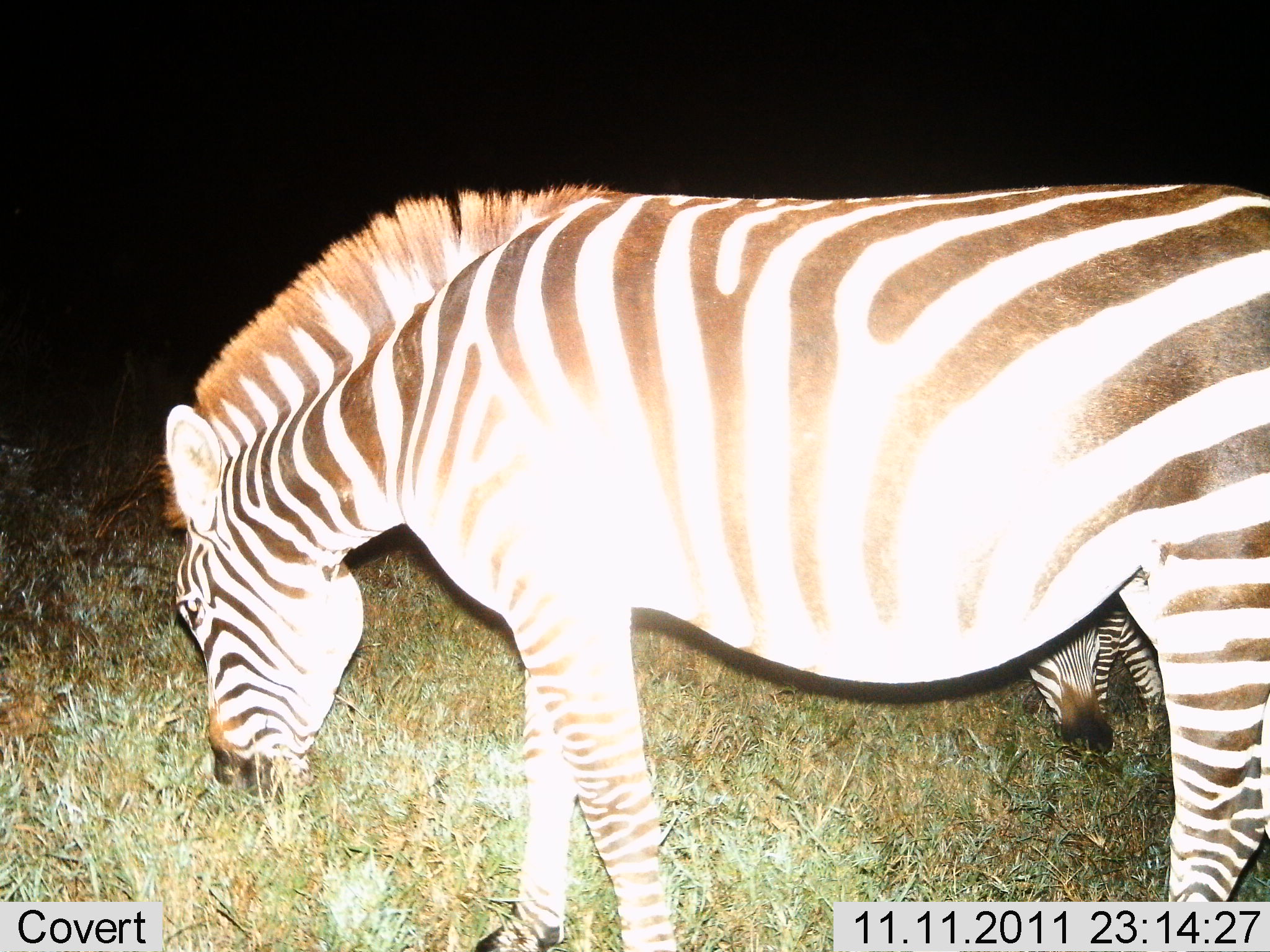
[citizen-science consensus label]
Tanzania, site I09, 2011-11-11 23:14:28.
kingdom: Animalia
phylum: Chordata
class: Mammalia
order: Perissodactyla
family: Equidae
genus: Equus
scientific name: Equus quagga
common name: plains zebra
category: zebra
Zebra (plains zebra) (Equus quagga), count 2. Behavior (volunteer vote fractions): standing 55%, resting 0%, moving 0%, interacting 0%. Young present (vote fraction): 0%. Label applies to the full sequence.